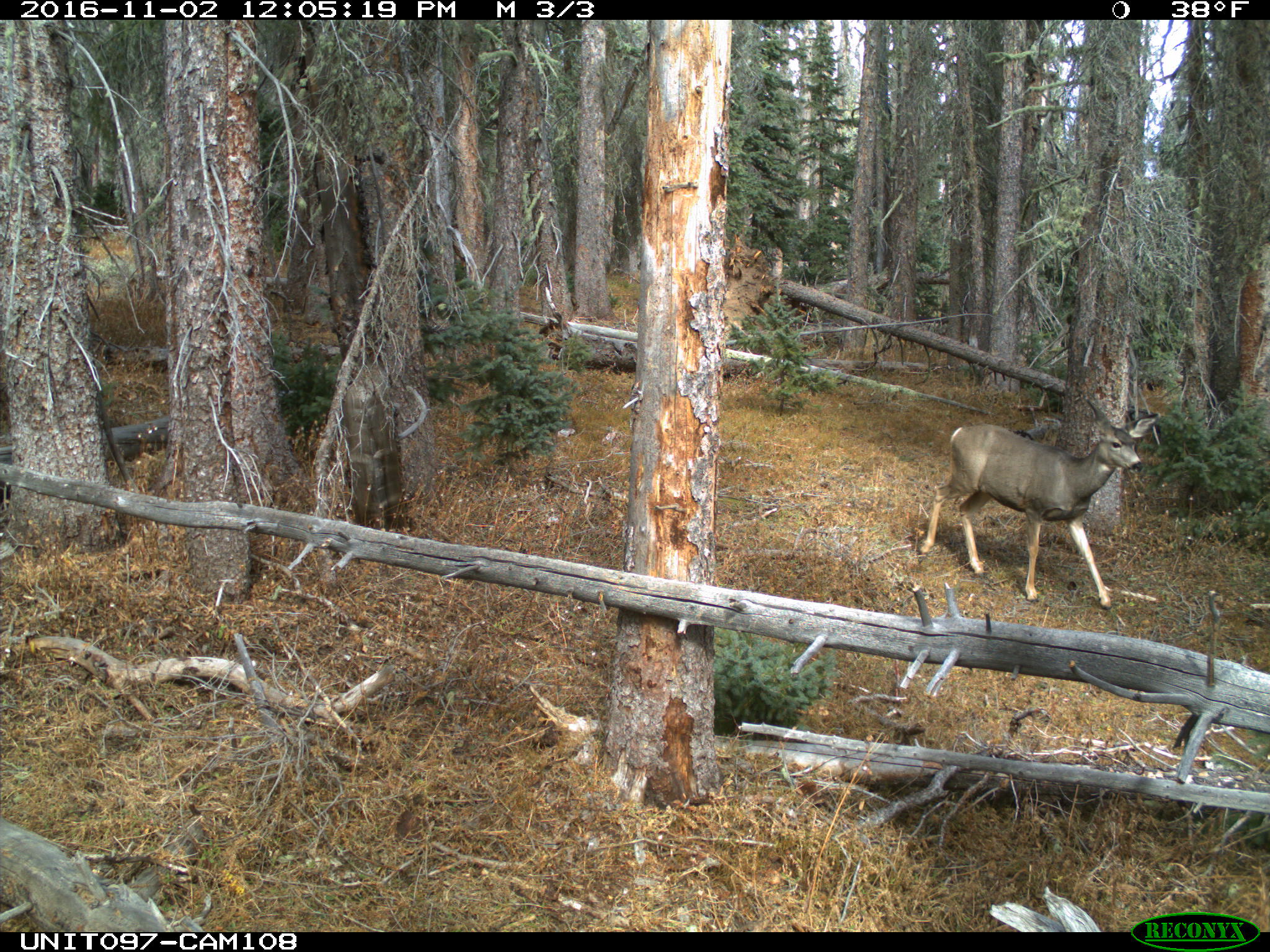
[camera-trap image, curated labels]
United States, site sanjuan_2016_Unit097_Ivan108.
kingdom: Animalia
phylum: Chordata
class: Mammalia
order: Artiodactyla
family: Cervidae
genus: Odocoileus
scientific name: Odocoileus hemionus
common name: mule deer